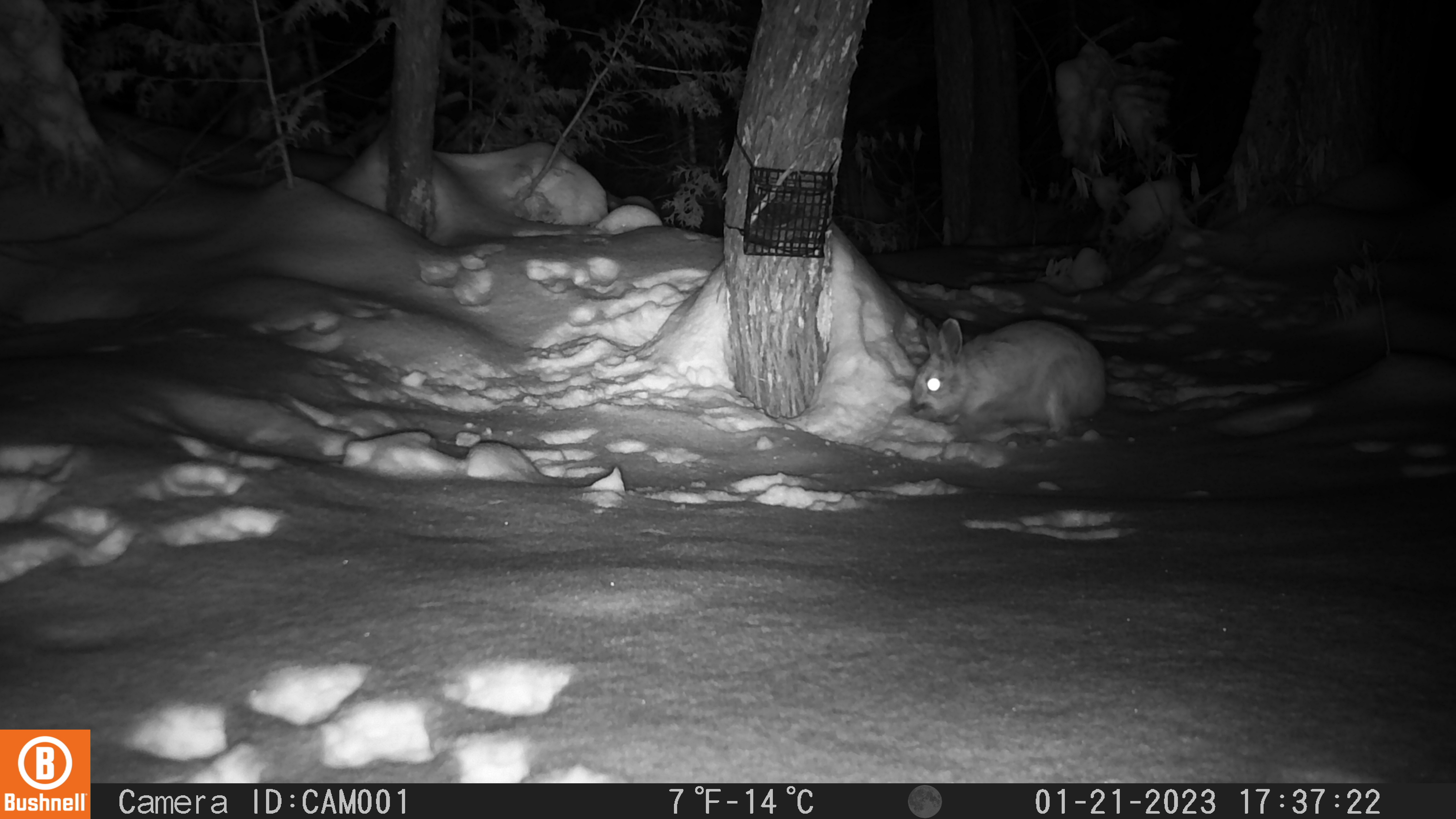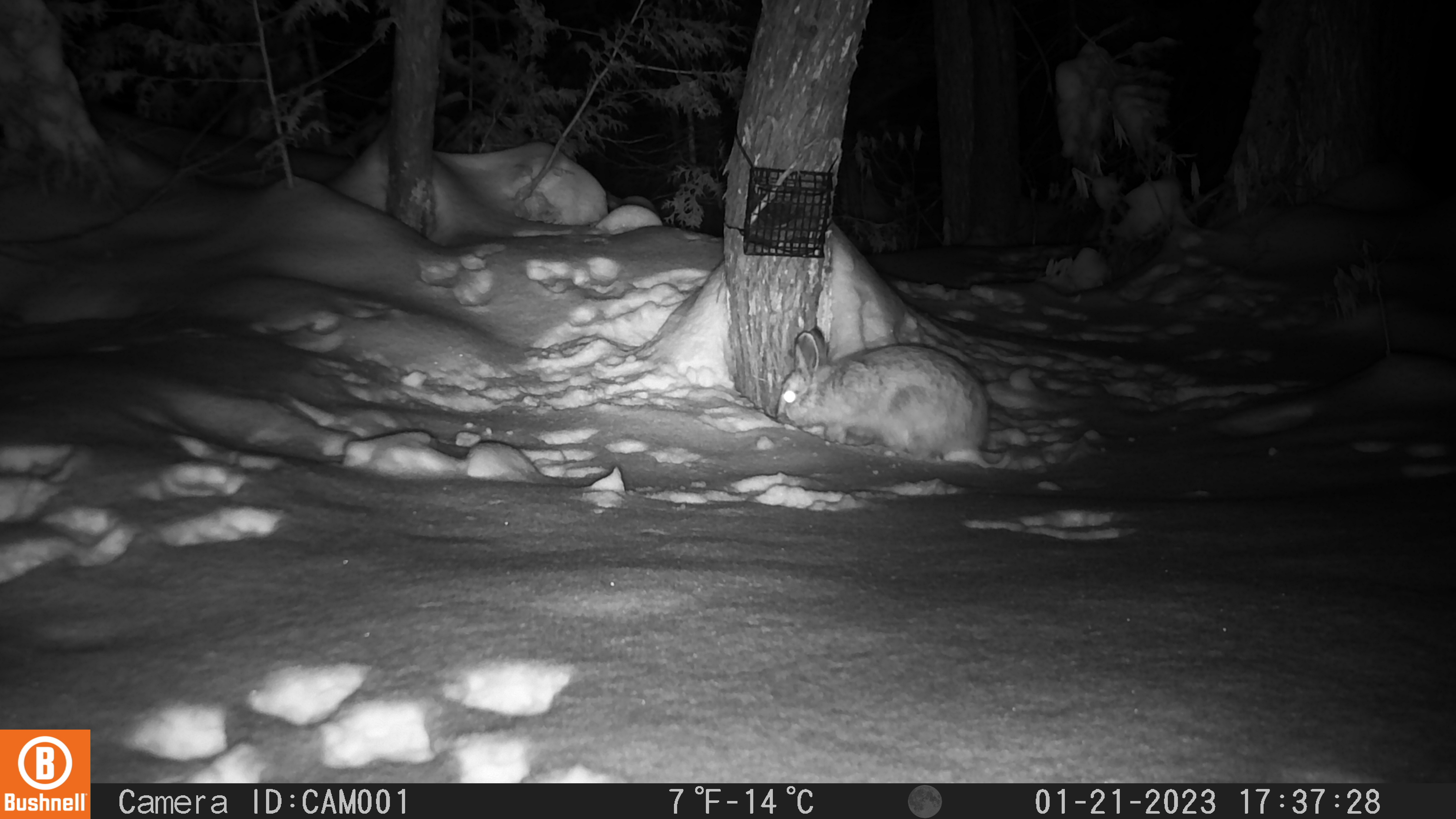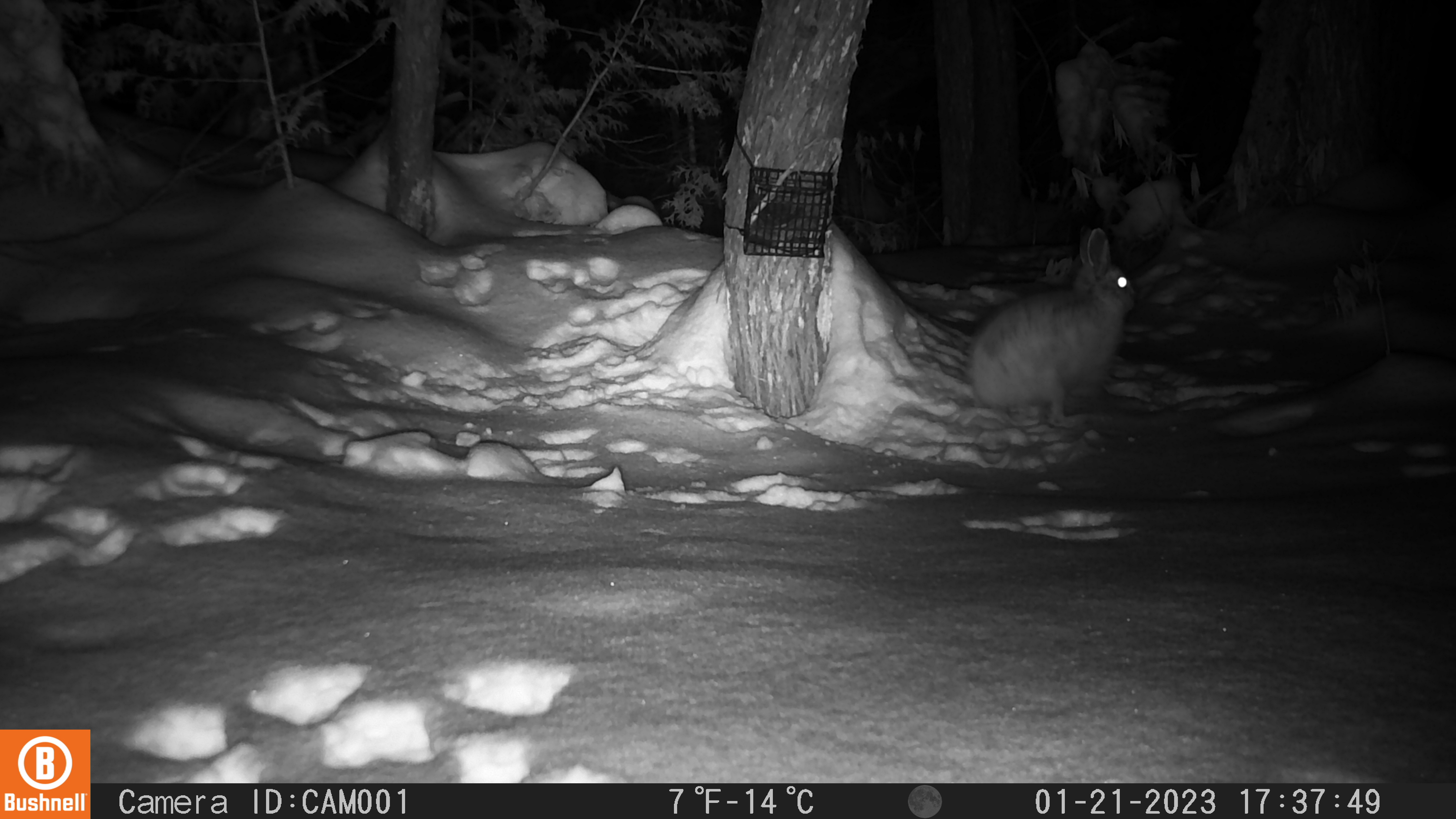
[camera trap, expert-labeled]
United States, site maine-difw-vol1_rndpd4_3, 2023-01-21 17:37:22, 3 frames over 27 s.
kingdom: Animalia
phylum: Chordata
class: Mammalia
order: Lagomorpha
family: Leporidae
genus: Lepus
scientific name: Lepus americanus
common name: snowshoe hare